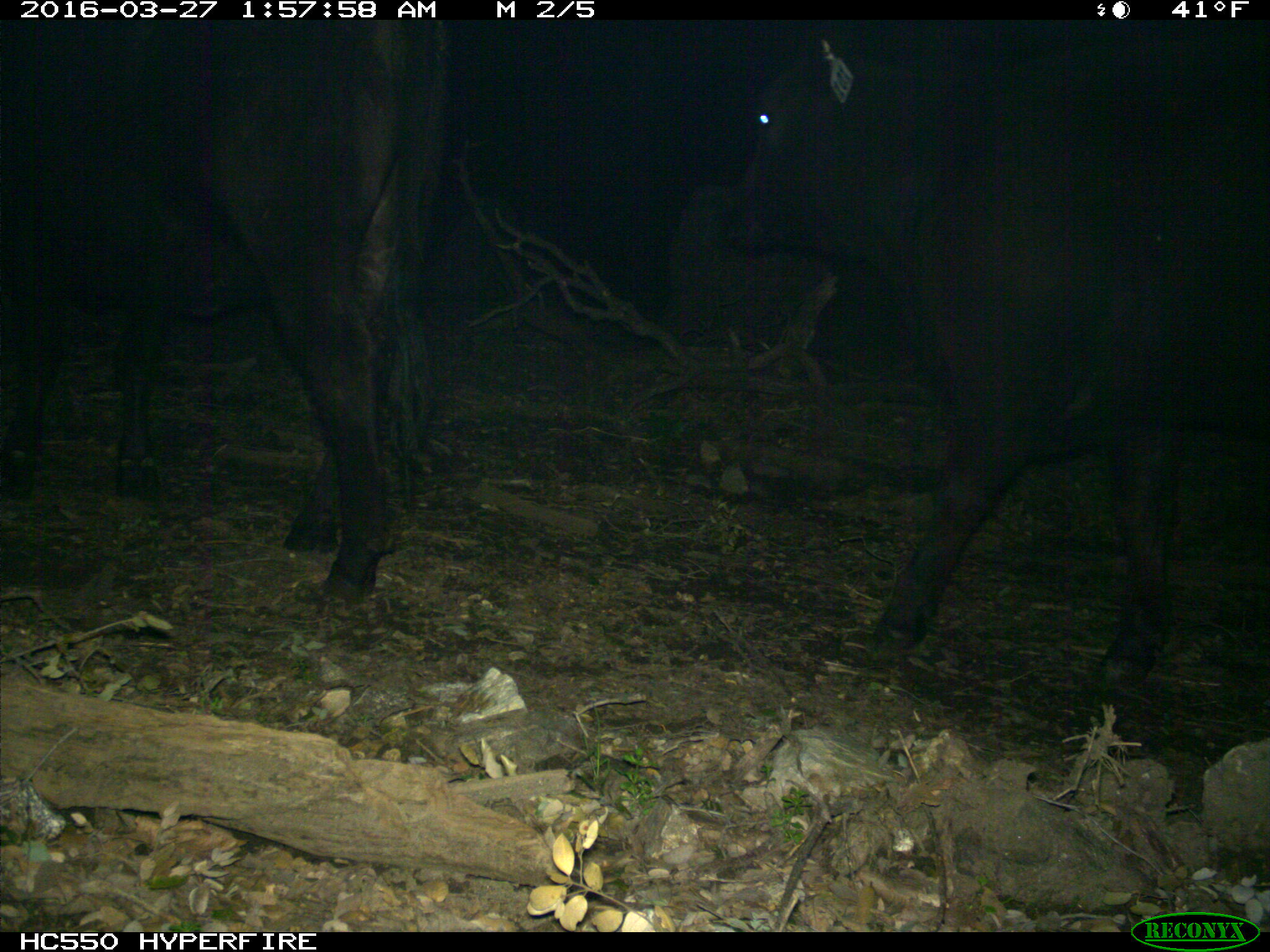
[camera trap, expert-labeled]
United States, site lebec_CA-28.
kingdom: Animalia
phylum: Chordata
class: Mammalia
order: Artiodactyla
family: Bovidae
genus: Bos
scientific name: Bos taurus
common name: domestic cow